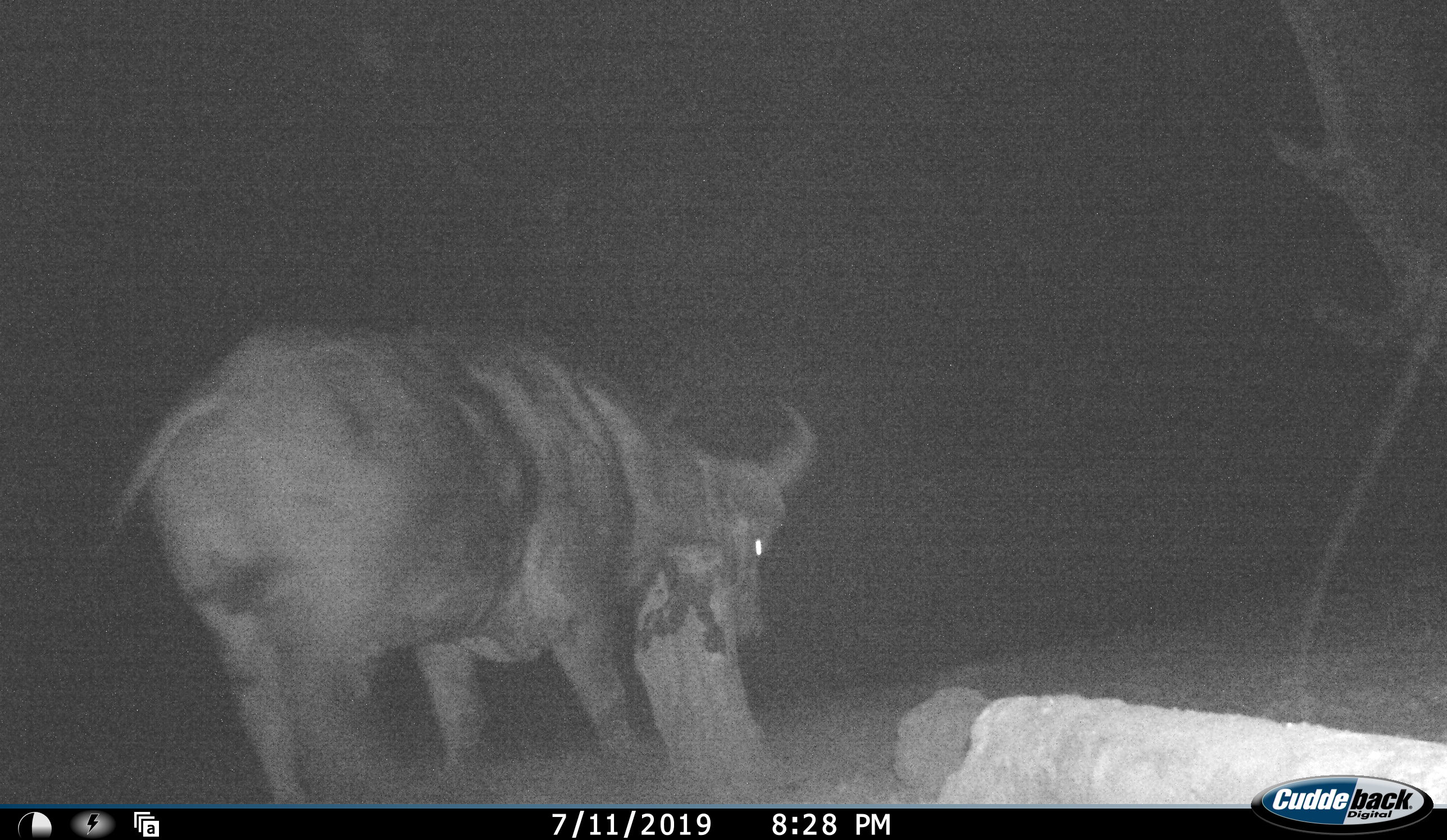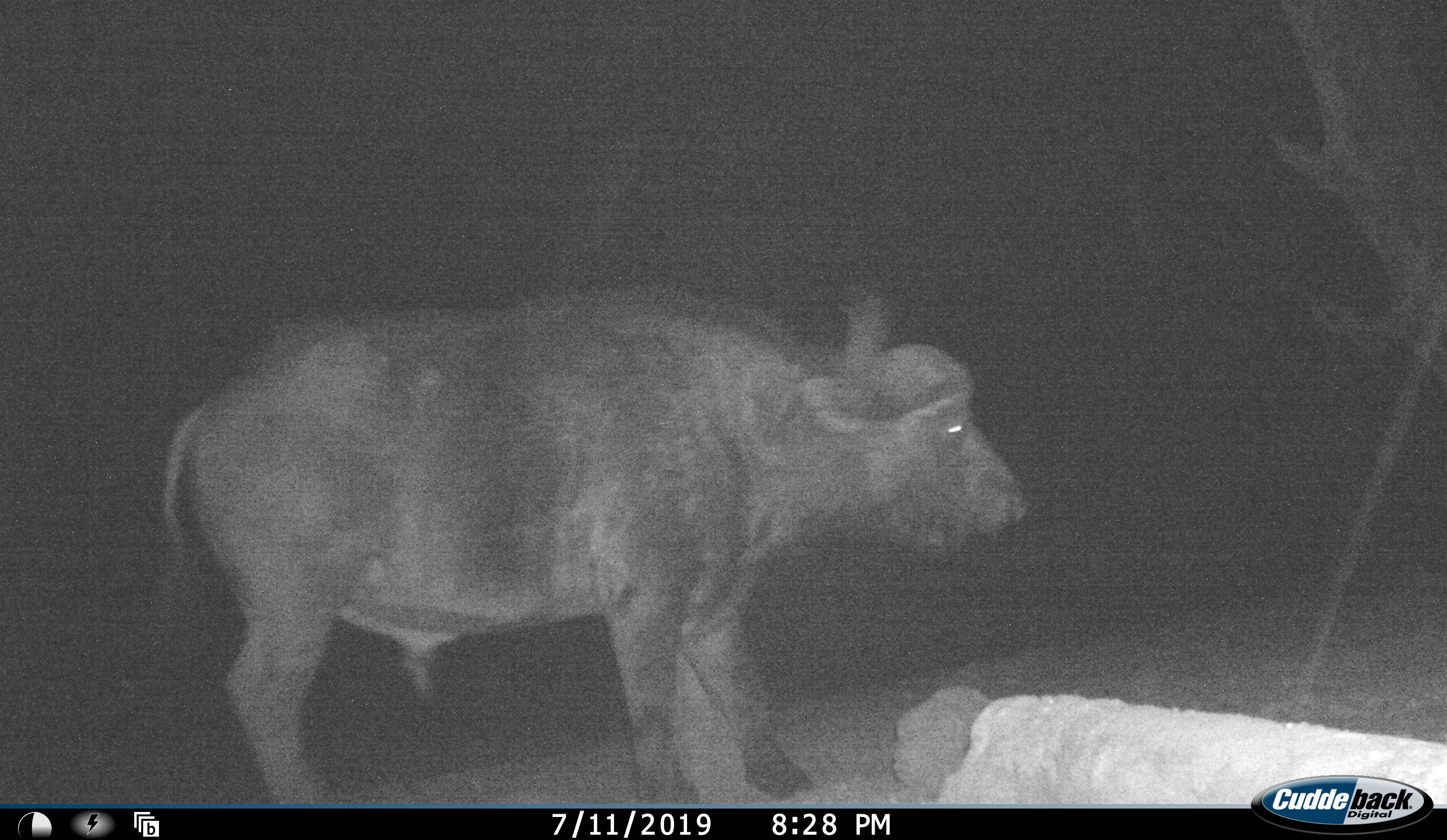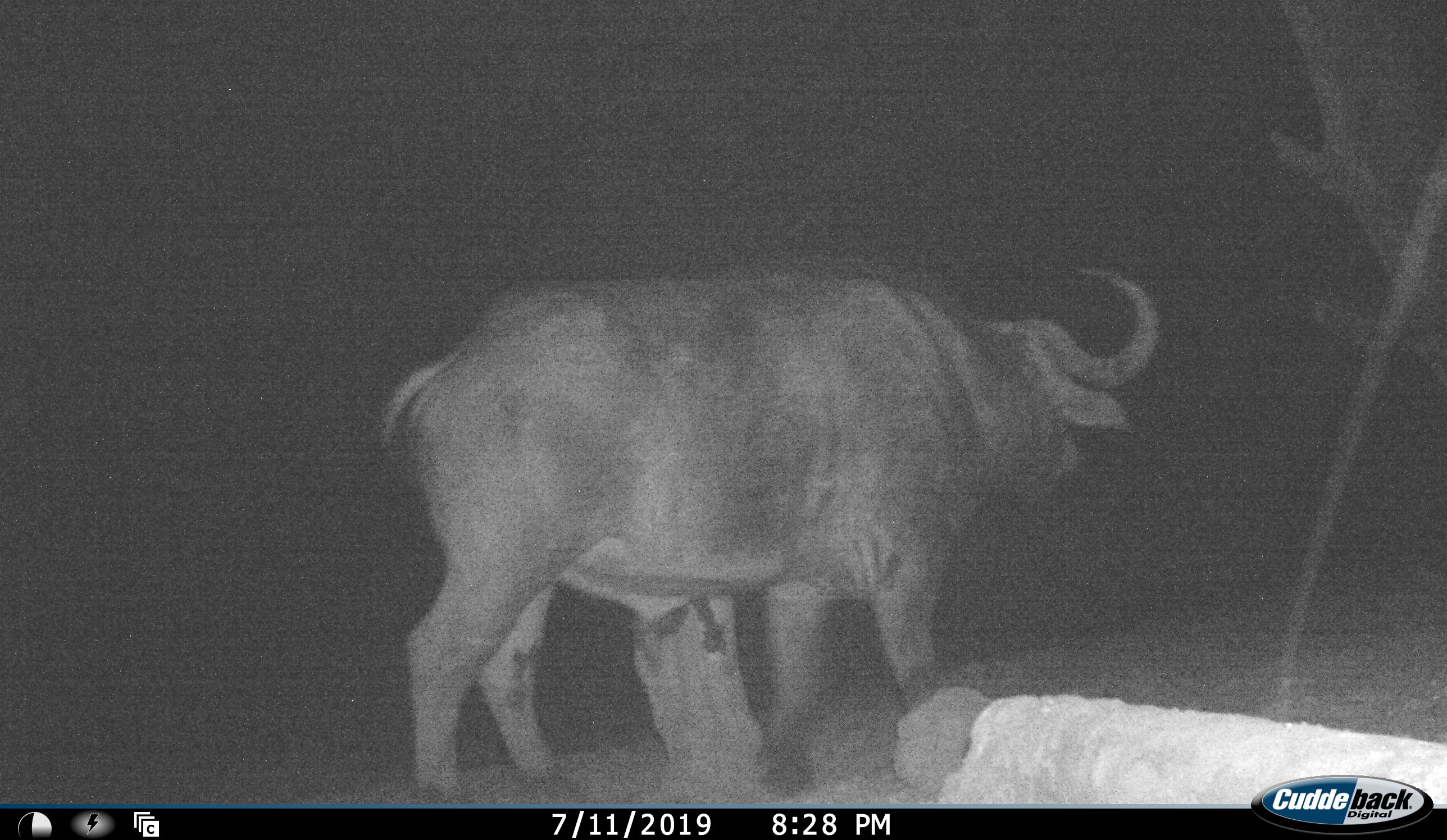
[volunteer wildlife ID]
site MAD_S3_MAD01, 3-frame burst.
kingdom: Animalia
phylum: Chordata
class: Mammalia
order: Artiodactyla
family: Bovidae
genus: Syncerus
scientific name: Syncerus caffer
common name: african buffalo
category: buffalo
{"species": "buffalo (african buffalo) (Syncerus caffer)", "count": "1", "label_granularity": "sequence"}